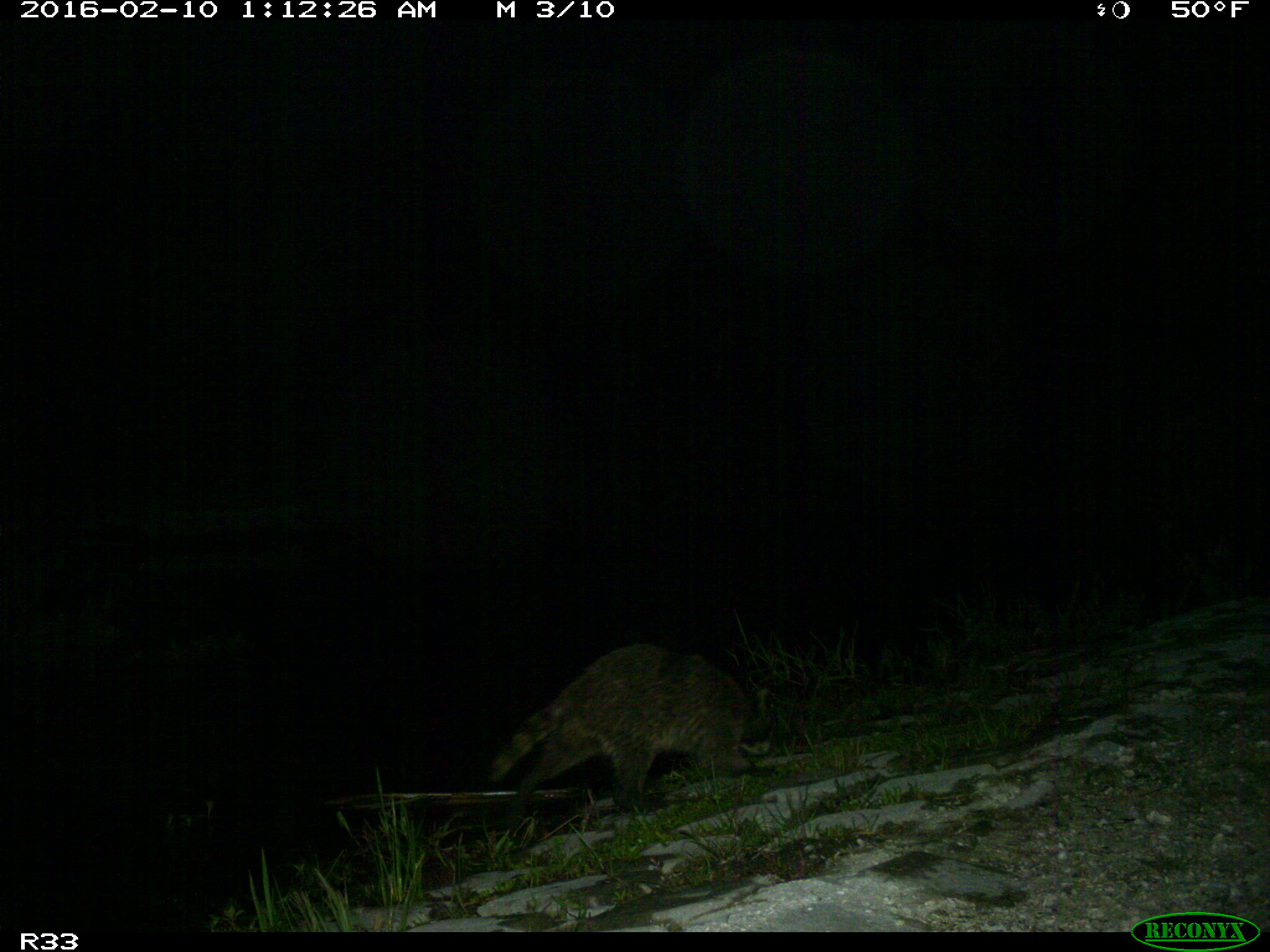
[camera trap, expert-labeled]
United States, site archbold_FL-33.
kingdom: Animalia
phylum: Chordata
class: Mammalia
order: Carnivora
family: Procyonidae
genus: Procyon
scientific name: Procyon lotor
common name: common raccoon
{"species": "Procyon lotor (common raccoon)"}